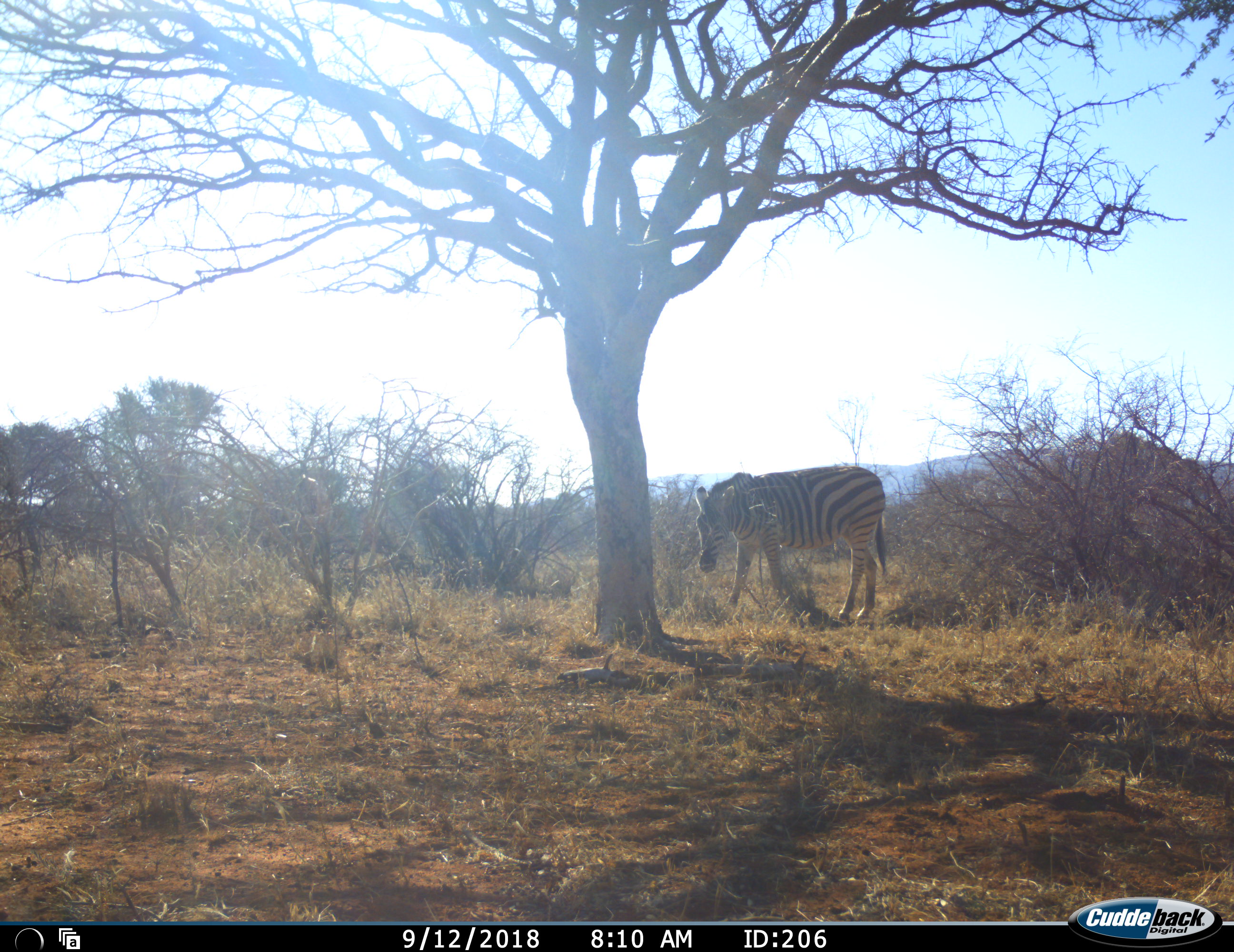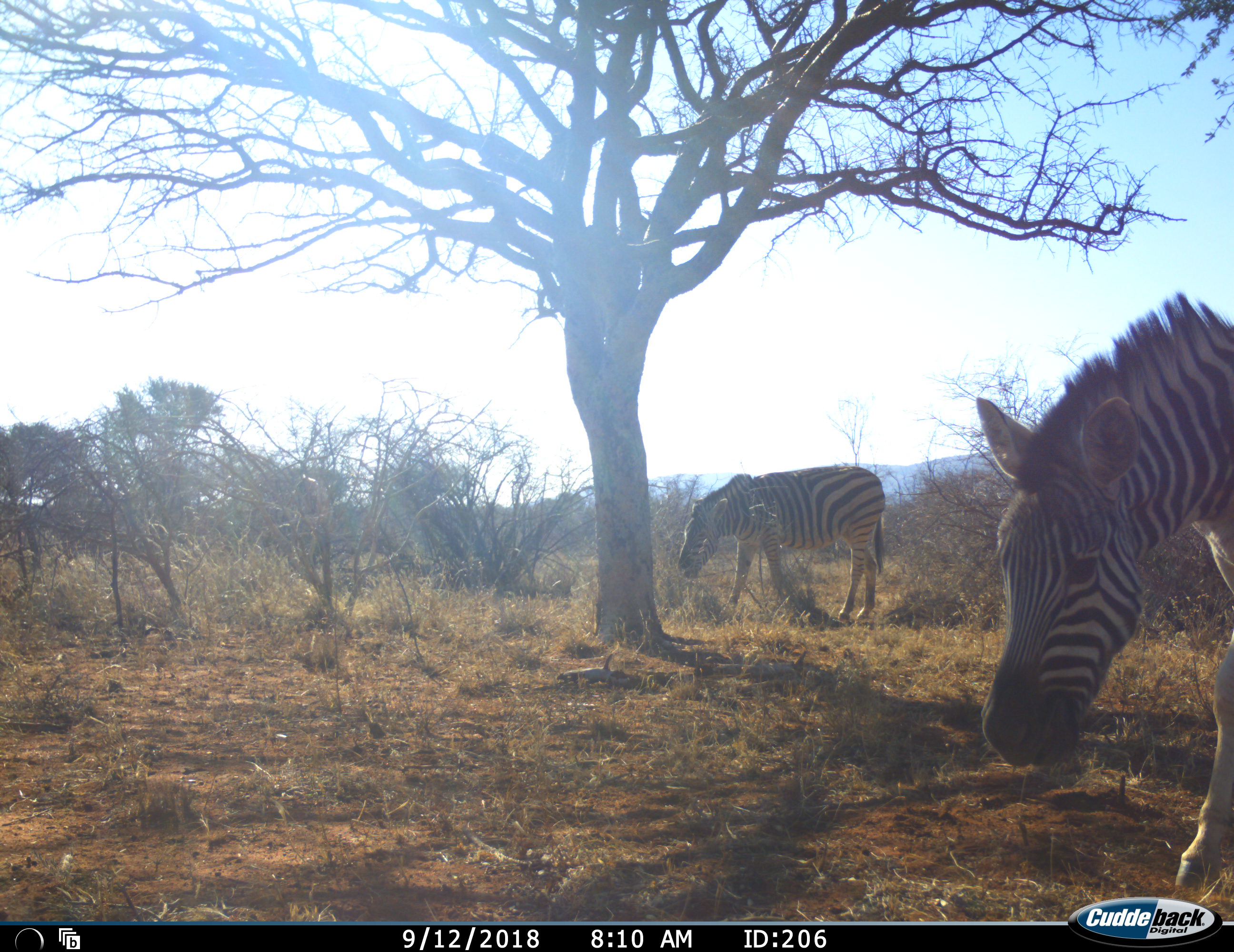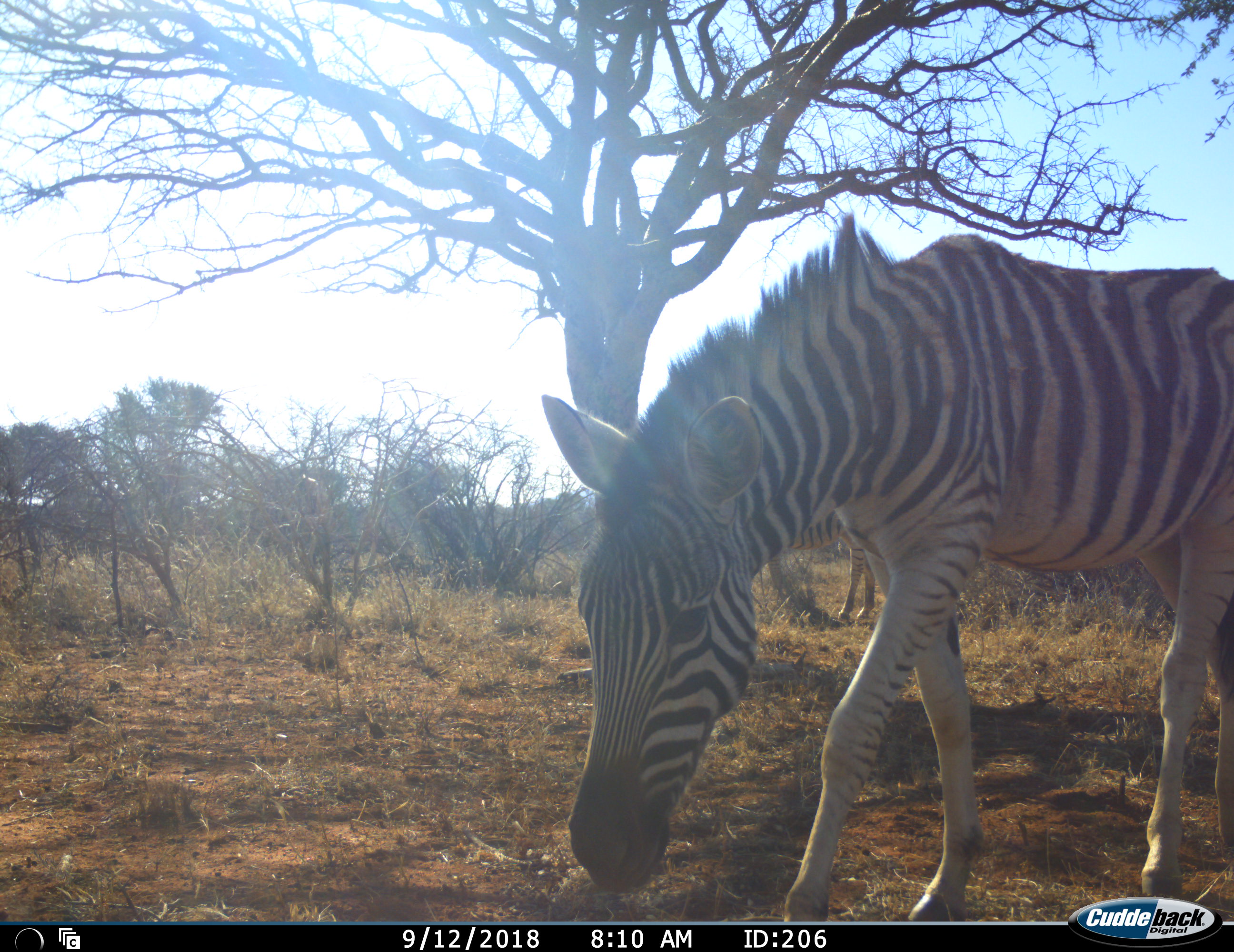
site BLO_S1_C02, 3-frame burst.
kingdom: Animalia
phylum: Chordata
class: Mammalia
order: Perissodactyla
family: Equidae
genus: Equus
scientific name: Equus quagga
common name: plains zebra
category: zebraplains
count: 2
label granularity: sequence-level